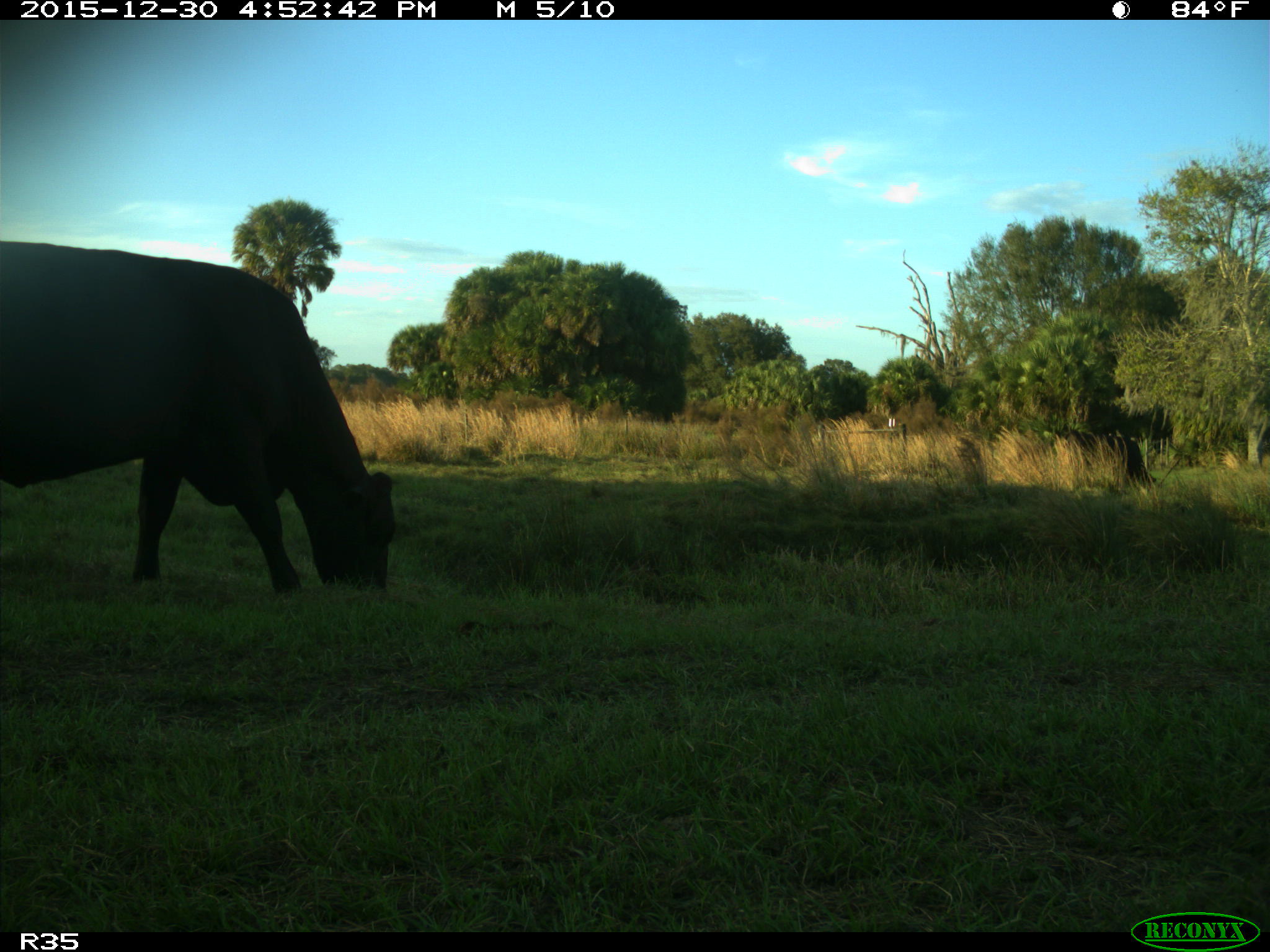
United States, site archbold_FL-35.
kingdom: Animalia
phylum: Chordata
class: Mammalia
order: Artiodactyla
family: Bovidae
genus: Bos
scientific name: Bos taurus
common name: domestic cow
Bos taurus (domestic cow).